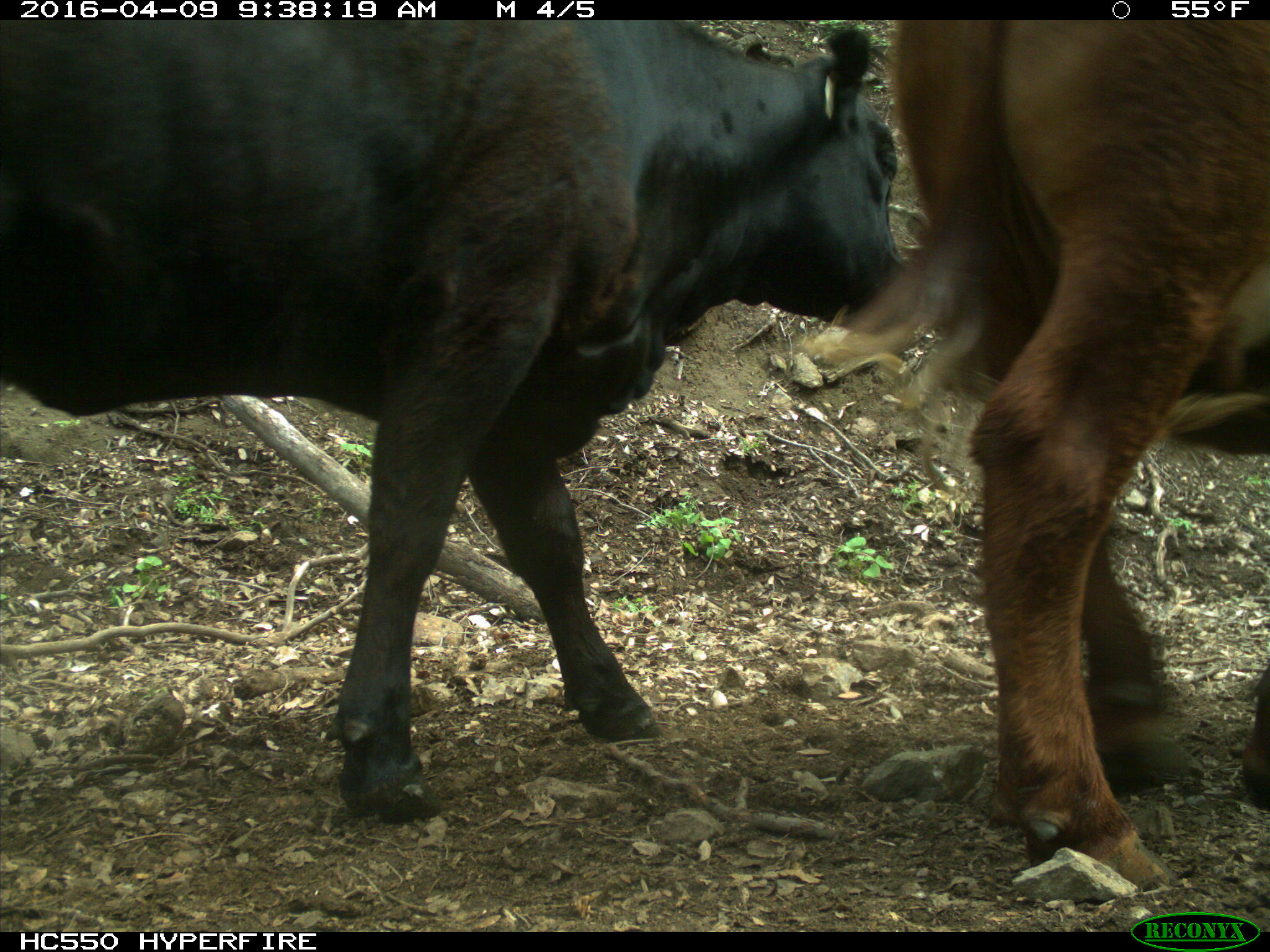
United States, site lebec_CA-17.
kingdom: Animalia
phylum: Chordata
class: Mammalia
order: Artiodactyla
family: Bovidae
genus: Bos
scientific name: Bos taurus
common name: domestic cow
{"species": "Bos taurus (domestic cow)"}